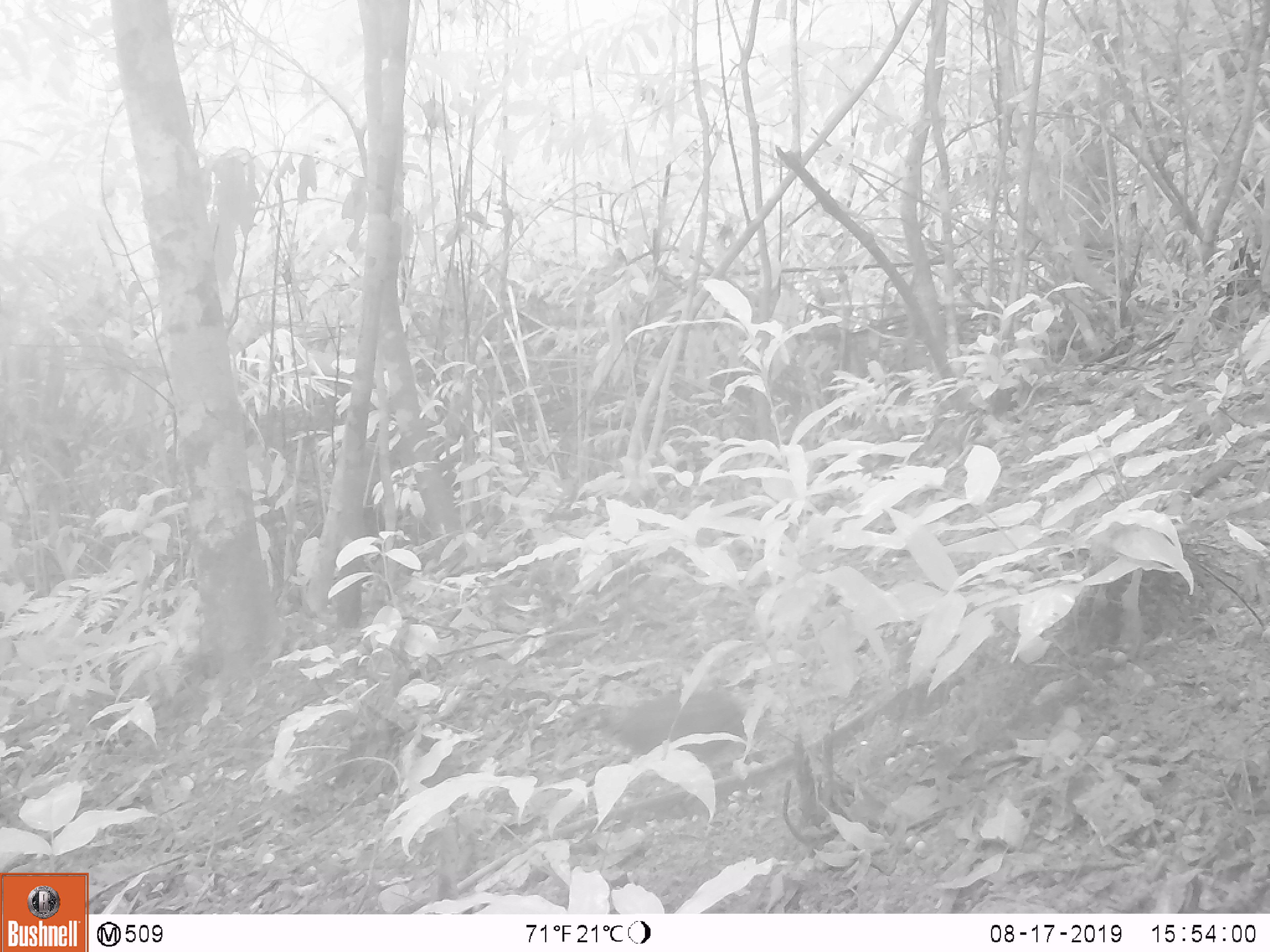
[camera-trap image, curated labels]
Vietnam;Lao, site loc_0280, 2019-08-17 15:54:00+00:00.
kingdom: Animalia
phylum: Chordata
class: Aves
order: Galliformes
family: Phasianidae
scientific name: Phasianidae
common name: partridge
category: unidentified partridge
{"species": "unidentified partridge (partridge) (Phasianidae)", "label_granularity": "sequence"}